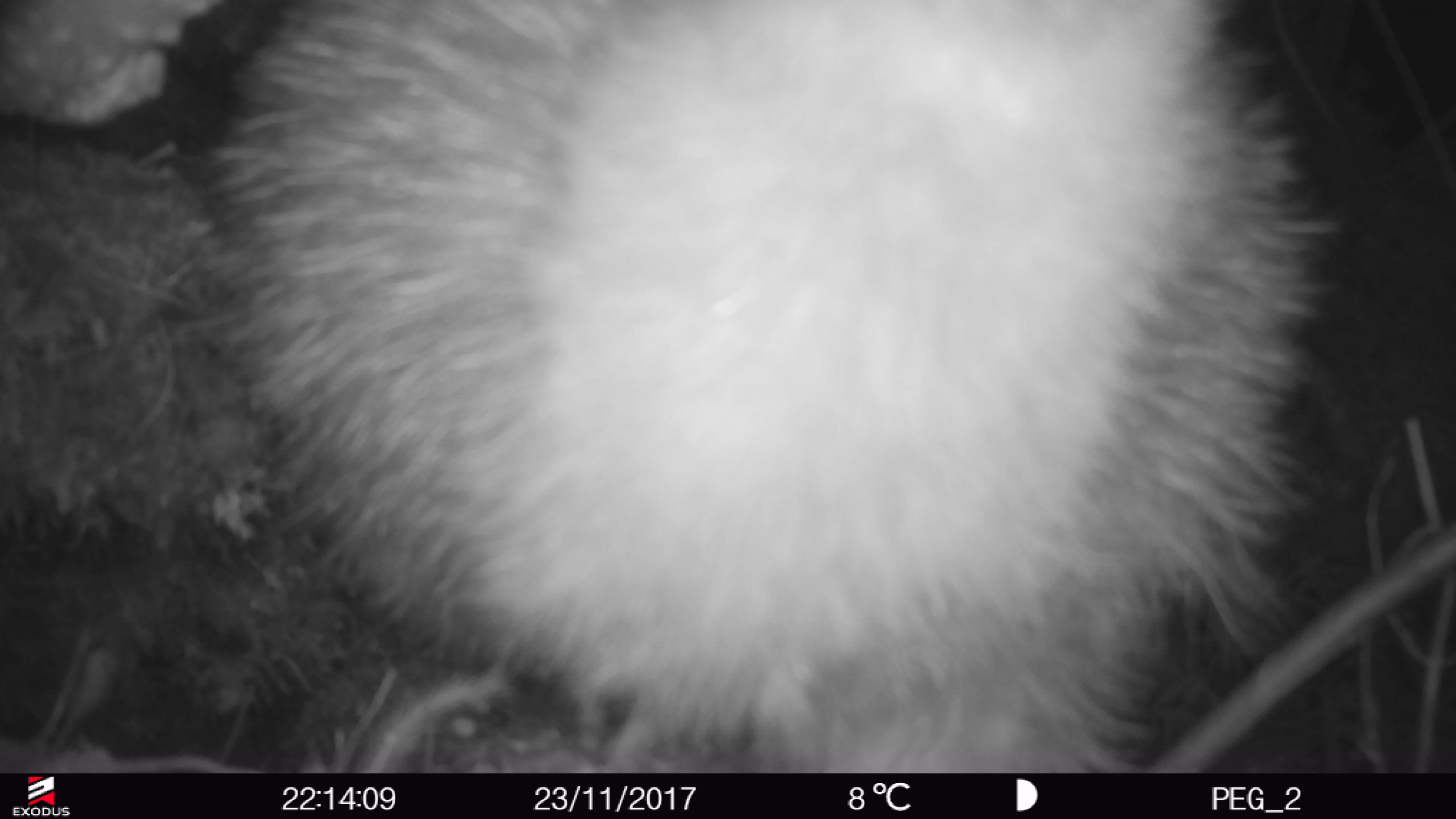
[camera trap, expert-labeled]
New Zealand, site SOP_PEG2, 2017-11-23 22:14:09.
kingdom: Animalia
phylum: Chordata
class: Aves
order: Apterygiformes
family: Apterygidae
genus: Apteryx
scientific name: Apteryx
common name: kiwi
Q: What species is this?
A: Kiwi (Apteryx).